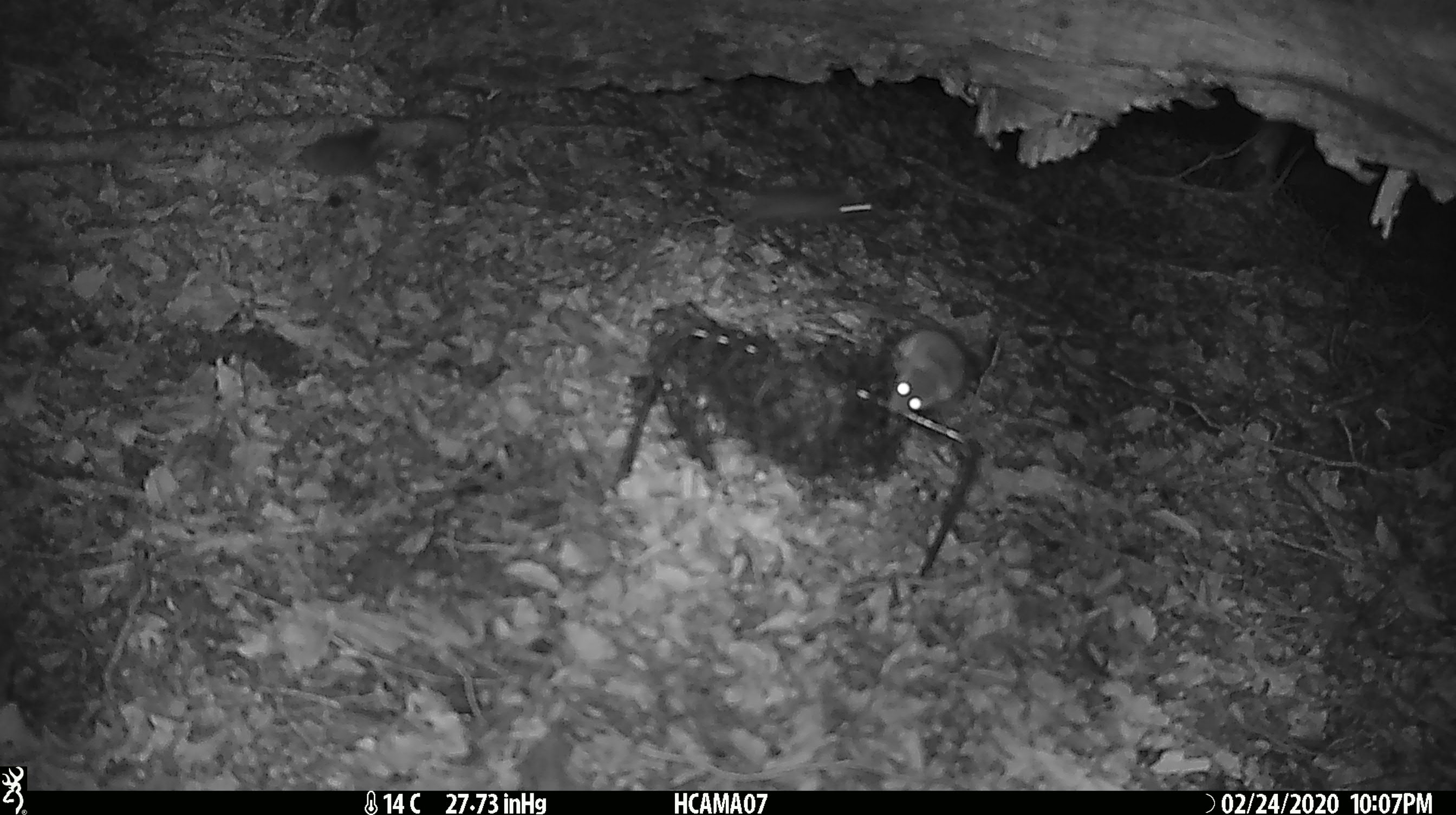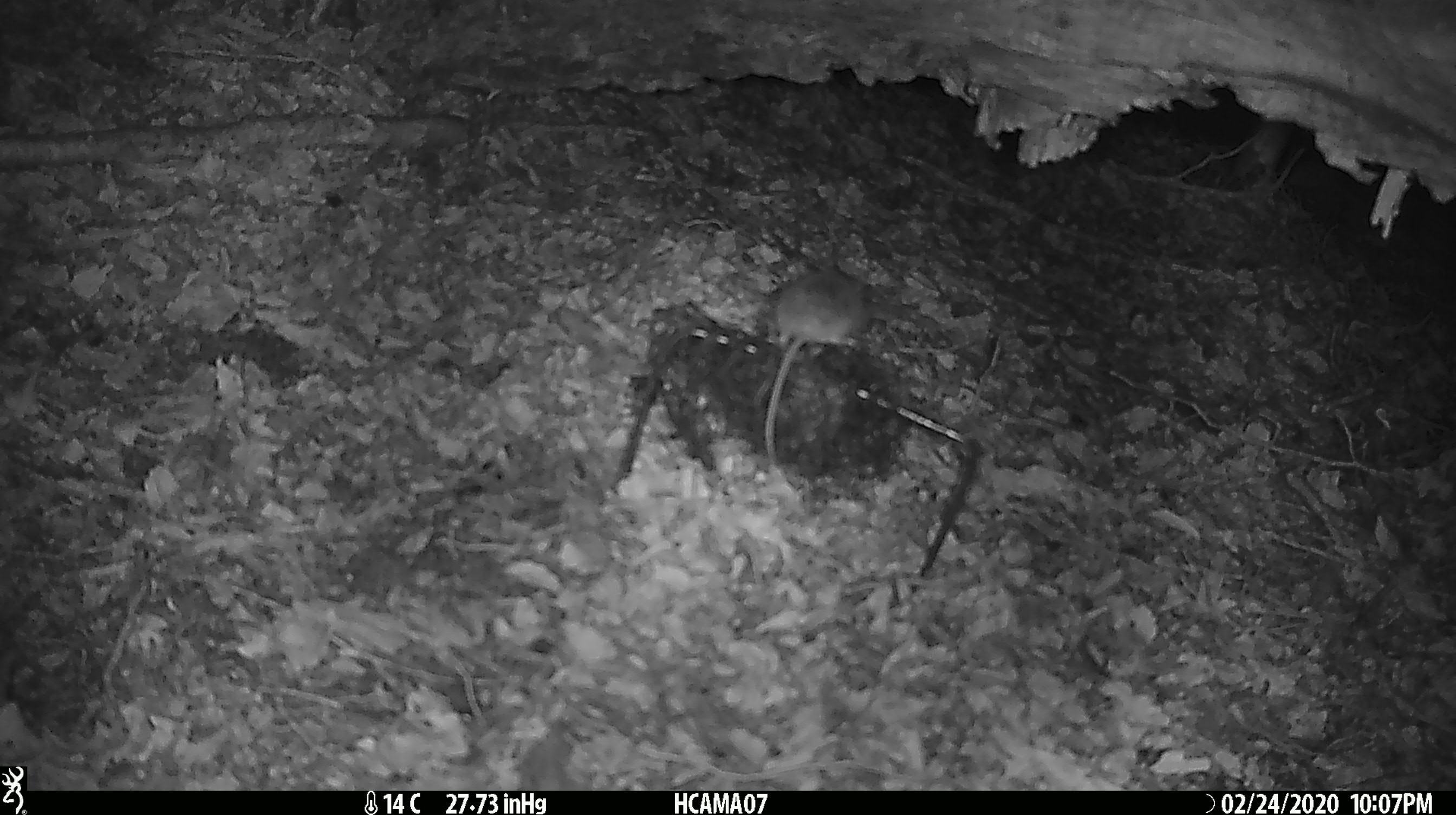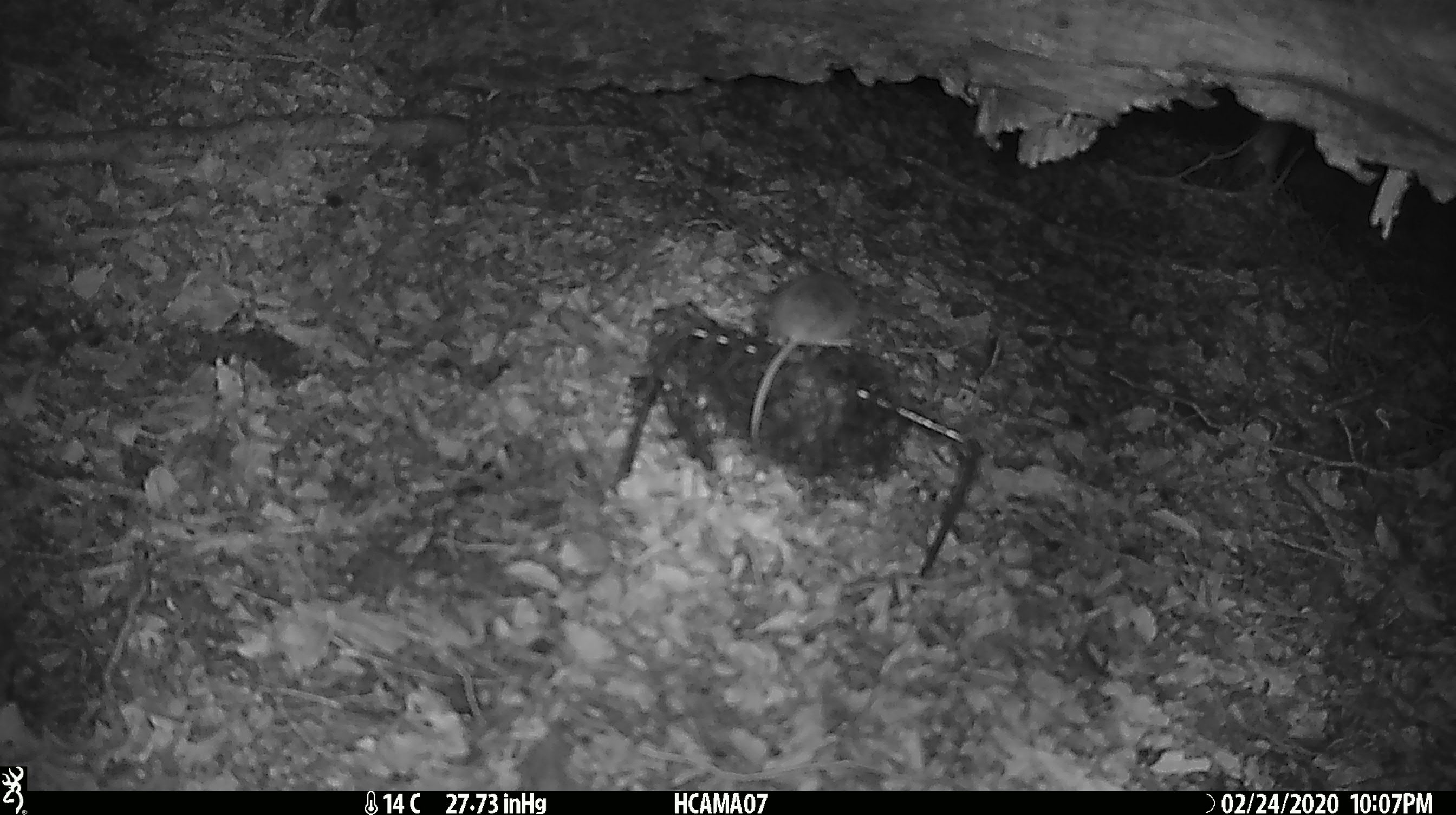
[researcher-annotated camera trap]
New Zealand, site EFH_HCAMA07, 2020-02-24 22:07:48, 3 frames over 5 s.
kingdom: Animalia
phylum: Chordata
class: Mammalia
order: Rodentia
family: Muridae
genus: Mus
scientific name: Mus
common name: mouse